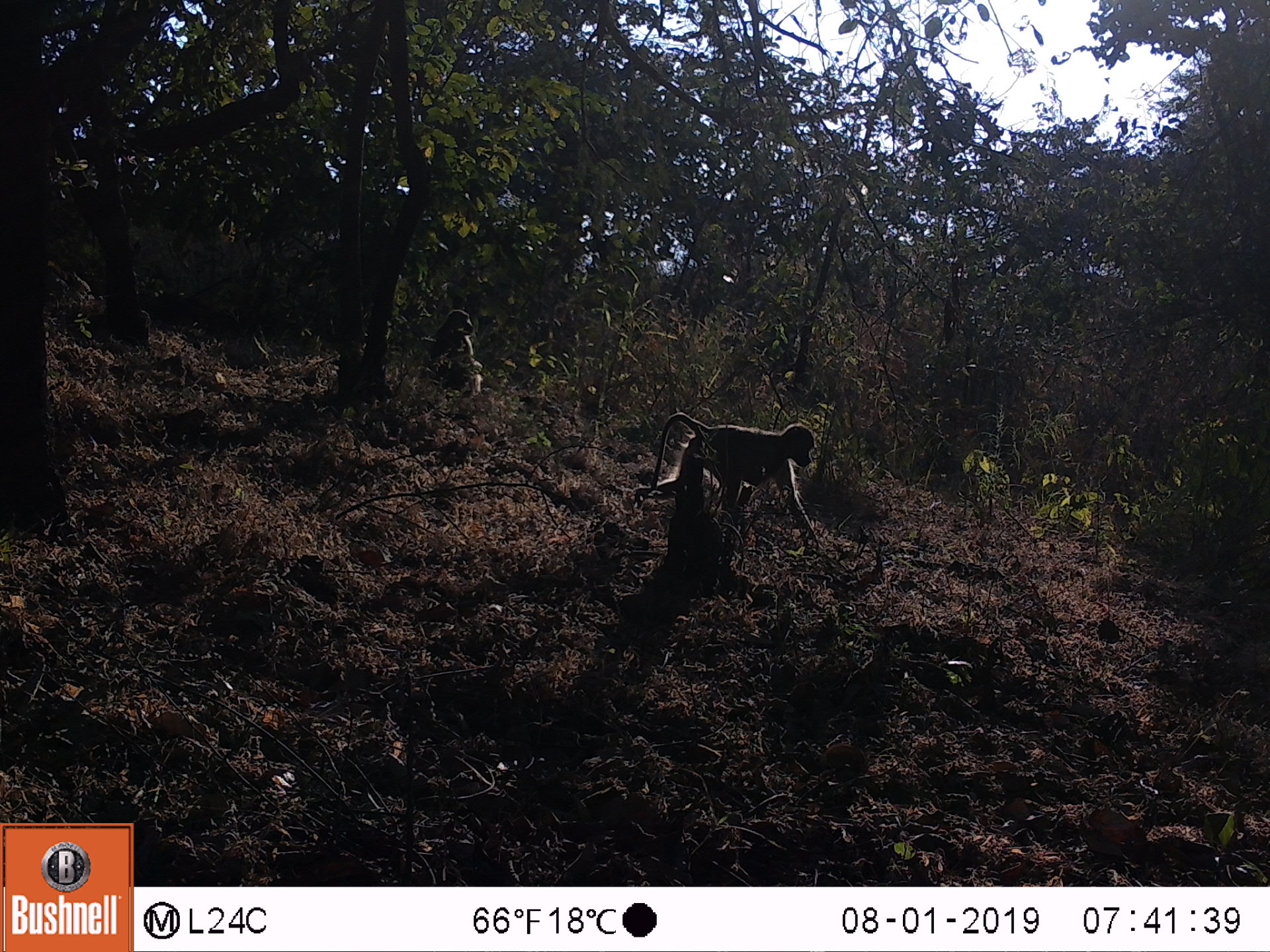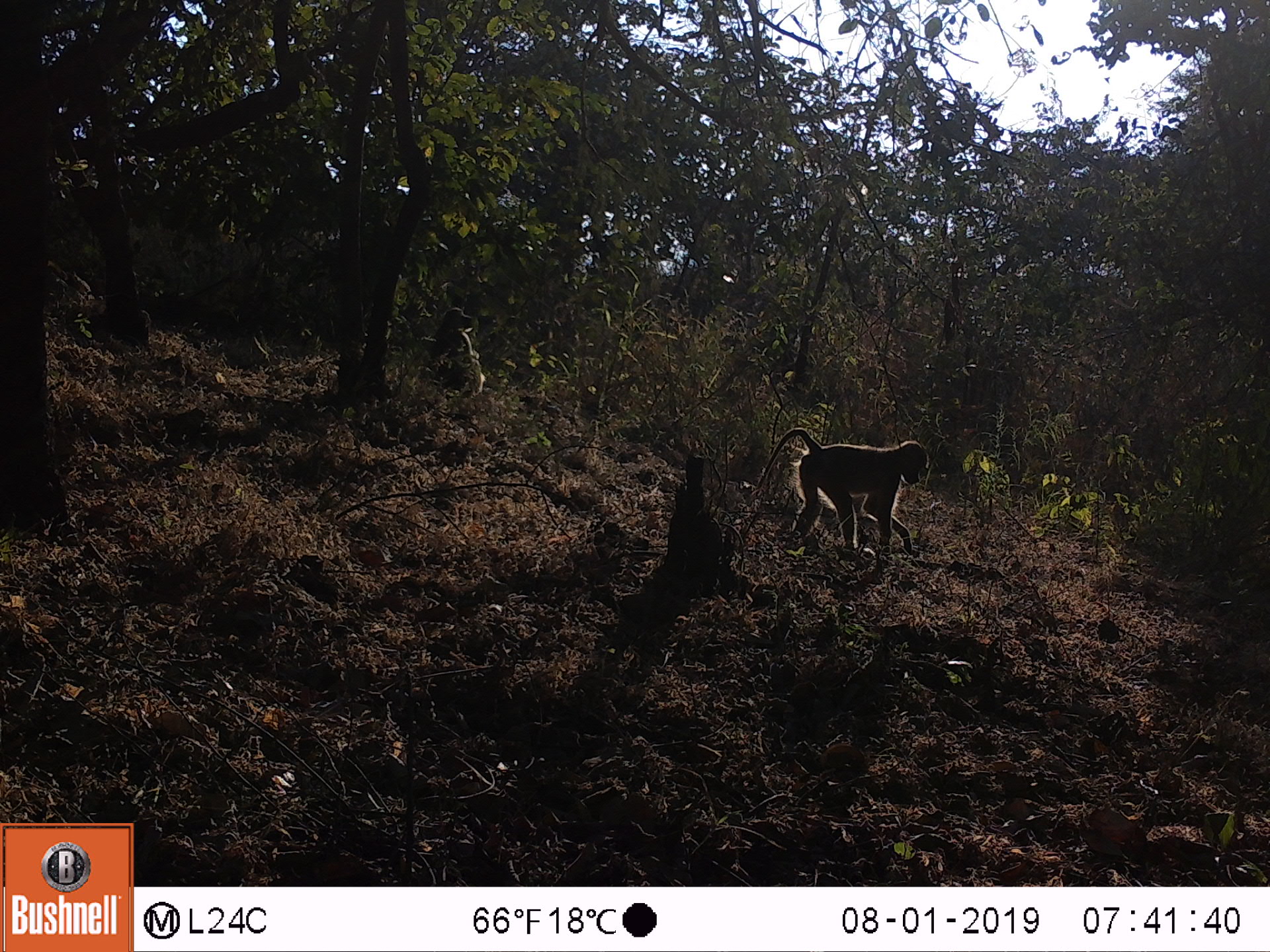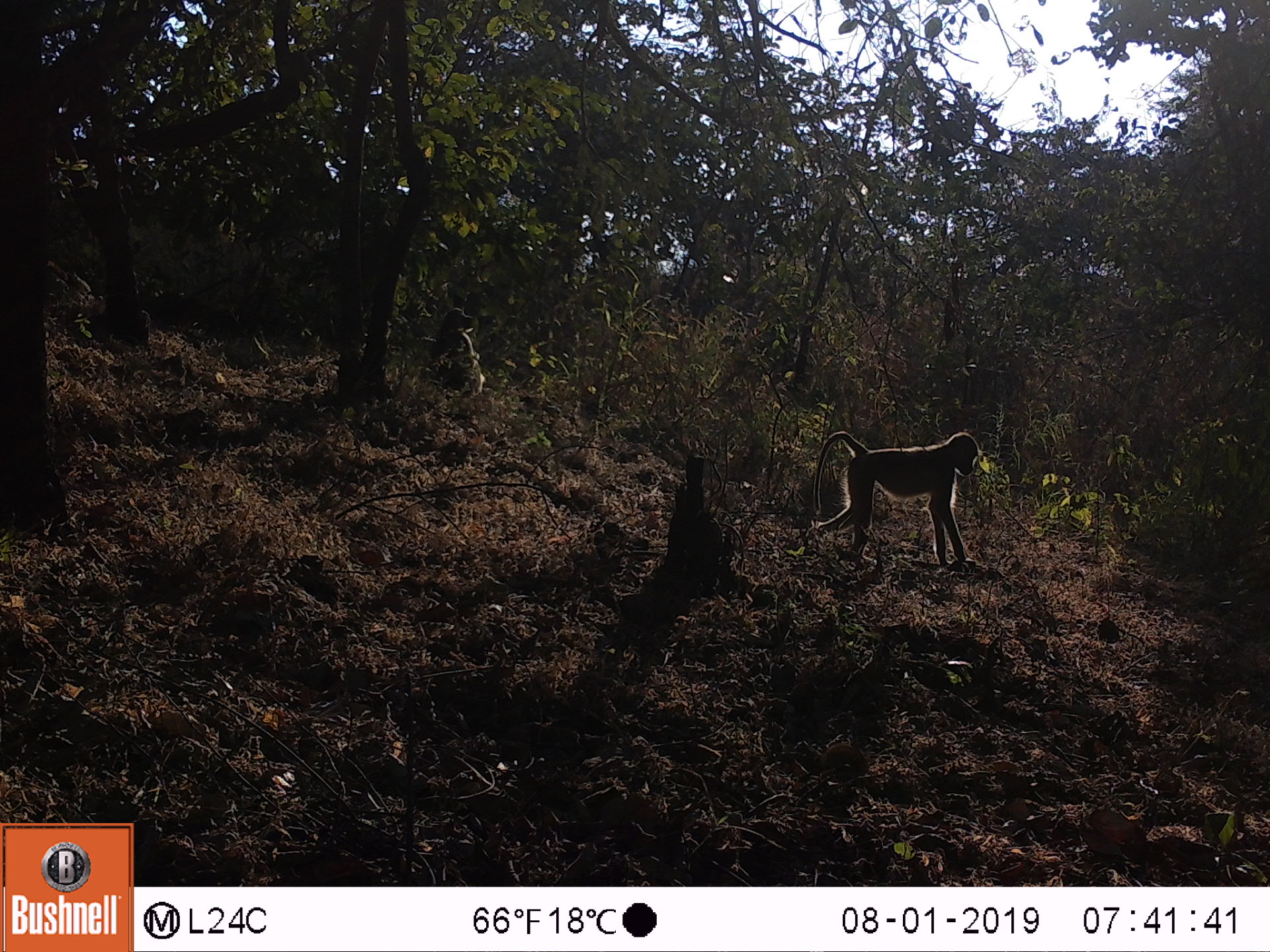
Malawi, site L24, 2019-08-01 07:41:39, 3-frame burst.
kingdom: Animalia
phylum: Chordata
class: Mammalia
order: Primates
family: Cercopithecidae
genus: Papio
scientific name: Papio cynocephalus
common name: yellow baboon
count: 2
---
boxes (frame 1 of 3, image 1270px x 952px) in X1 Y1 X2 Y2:
yellow baboon: 637 409 823 537; 423 306 492 402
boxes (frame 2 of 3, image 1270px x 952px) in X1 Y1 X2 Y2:
yellow baboon: 759 427 931 569; 418 304 487 395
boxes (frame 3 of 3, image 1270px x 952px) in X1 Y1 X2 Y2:
yellow baboon: 799 422 985 566; 425 301 492 397